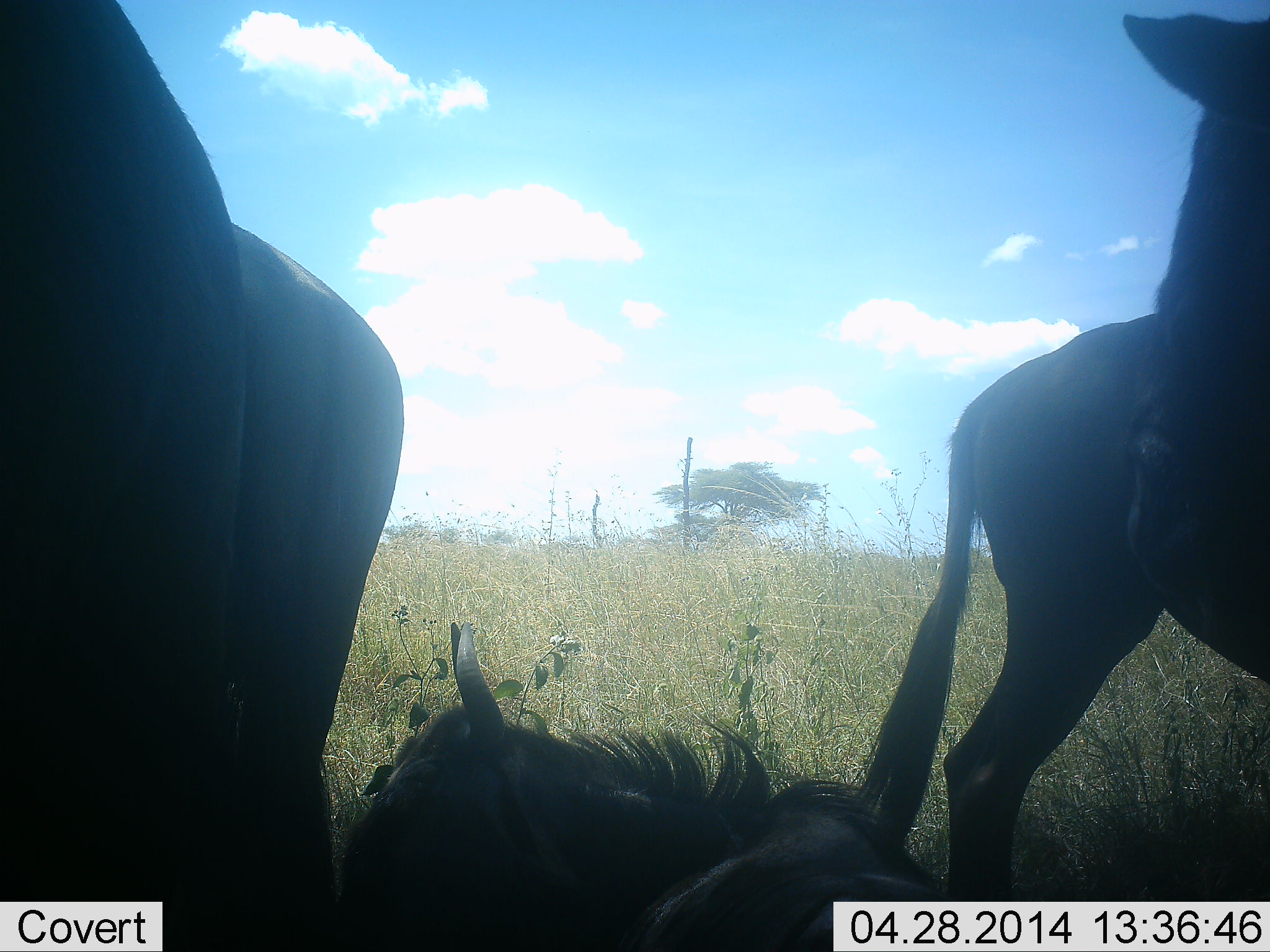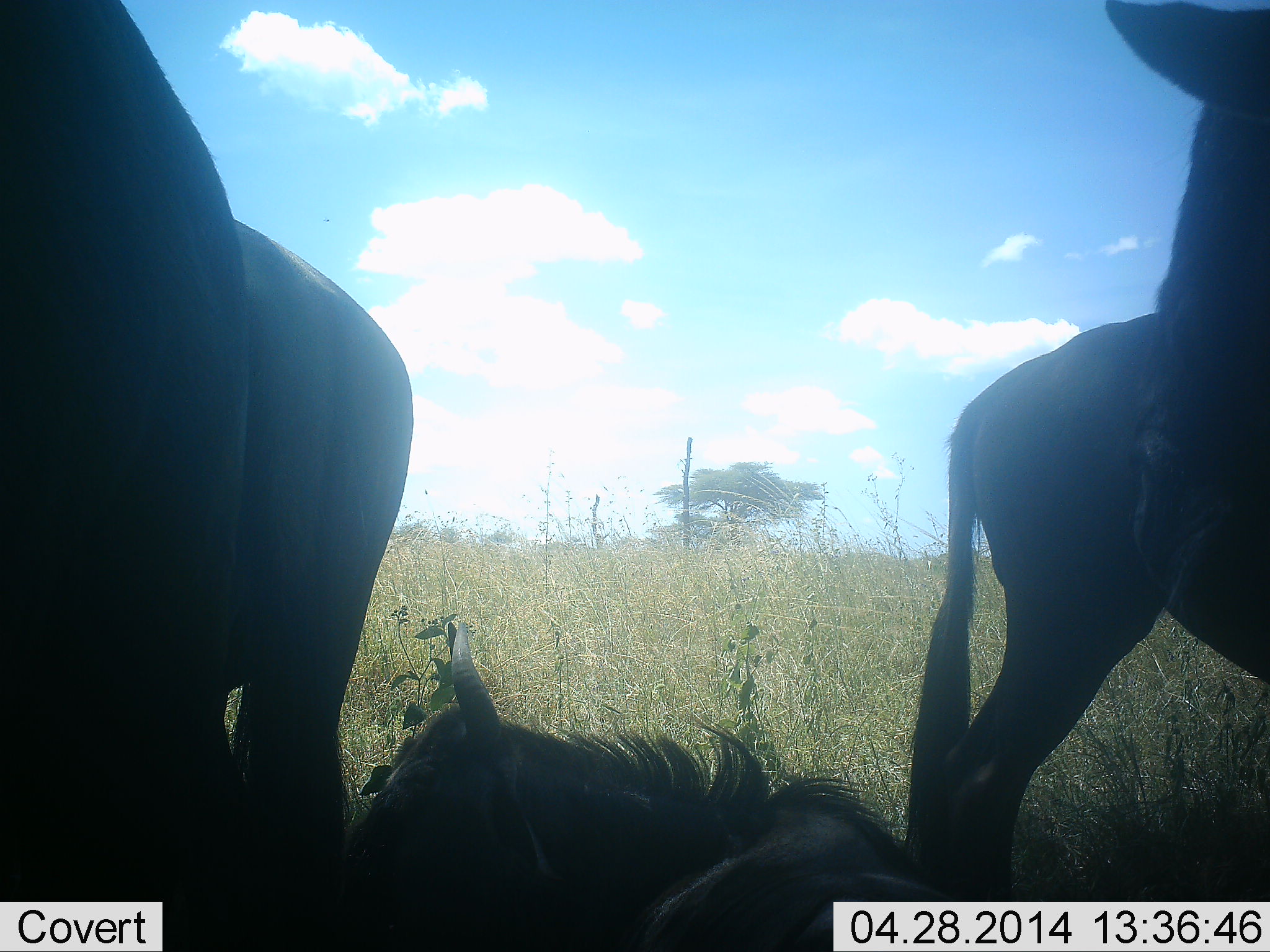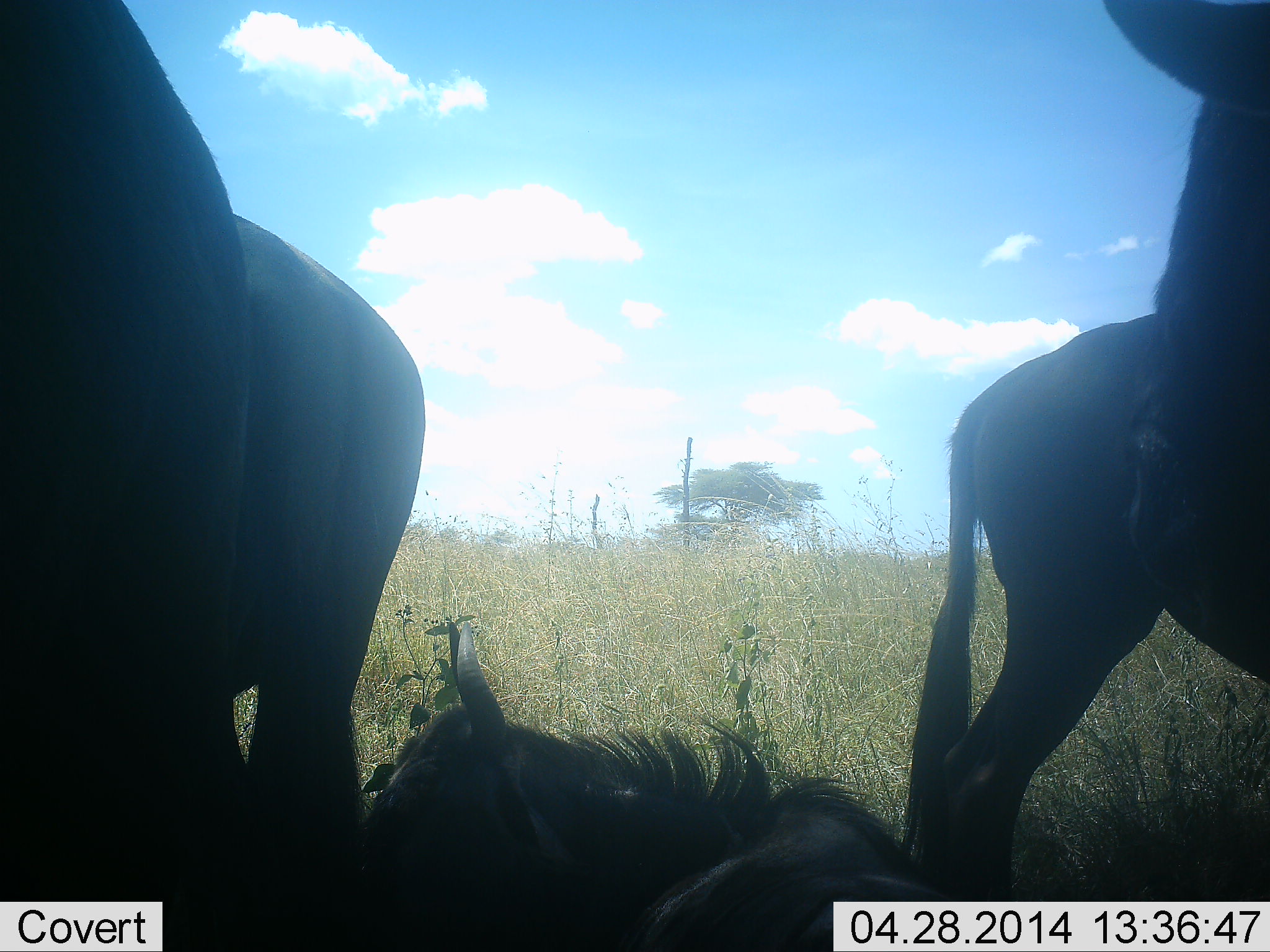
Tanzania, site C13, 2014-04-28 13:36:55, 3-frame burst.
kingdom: Animalia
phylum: Chordata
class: Mammalia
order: Artiodactyla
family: Bovidae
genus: Connochaetes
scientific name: Connochaetes taurinus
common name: blue wildebeest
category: wildebeest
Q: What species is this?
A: Wildebeest (blue wildebeest) (Connochaetes taurinus).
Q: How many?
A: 5.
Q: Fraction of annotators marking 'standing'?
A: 80%.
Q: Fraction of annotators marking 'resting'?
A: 90%.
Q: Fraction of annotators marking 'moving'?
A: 0%.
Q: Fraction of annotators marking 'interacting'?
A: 0%.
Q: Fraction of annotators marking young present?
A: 0%.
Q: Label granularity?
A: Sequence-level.